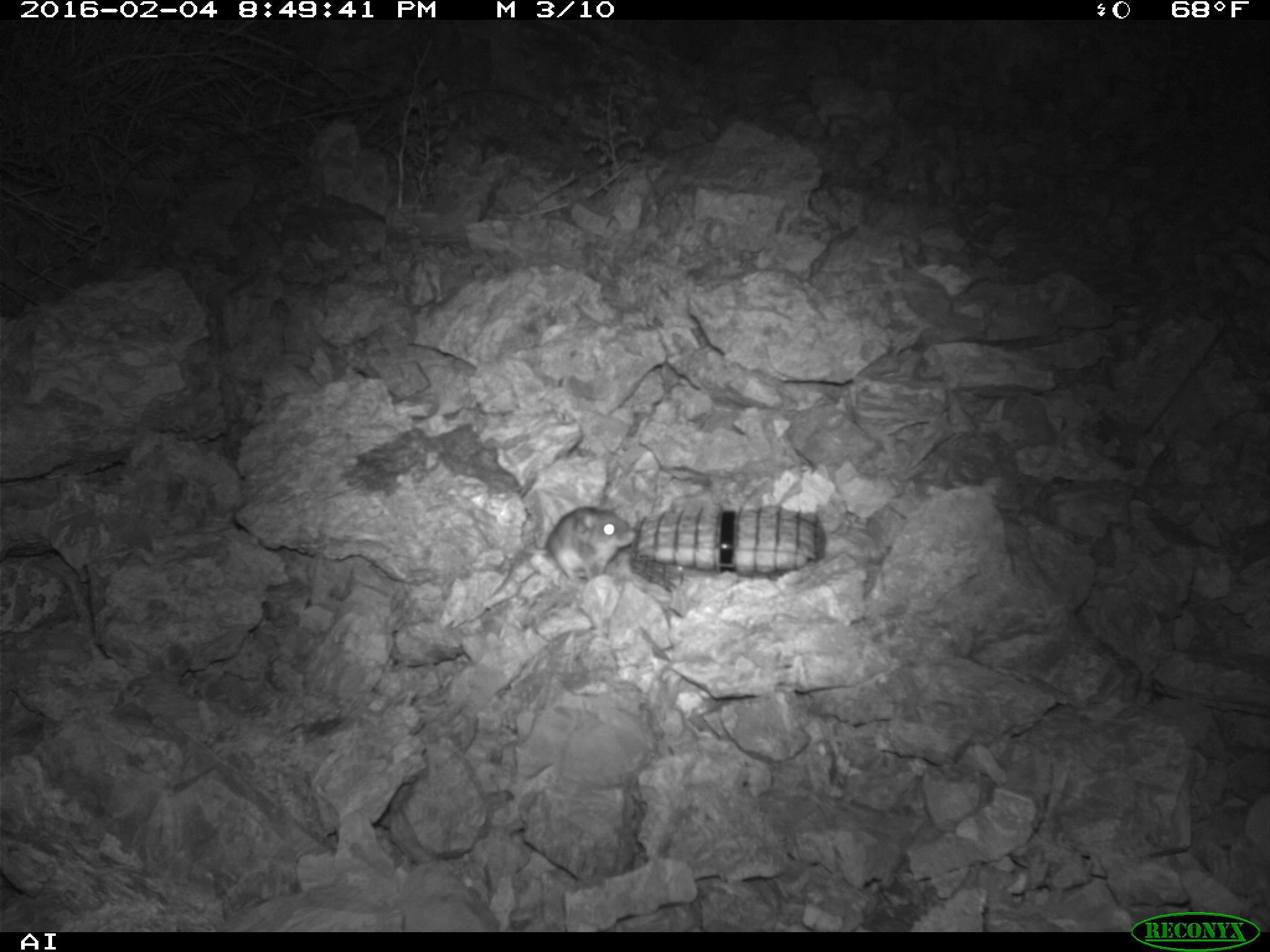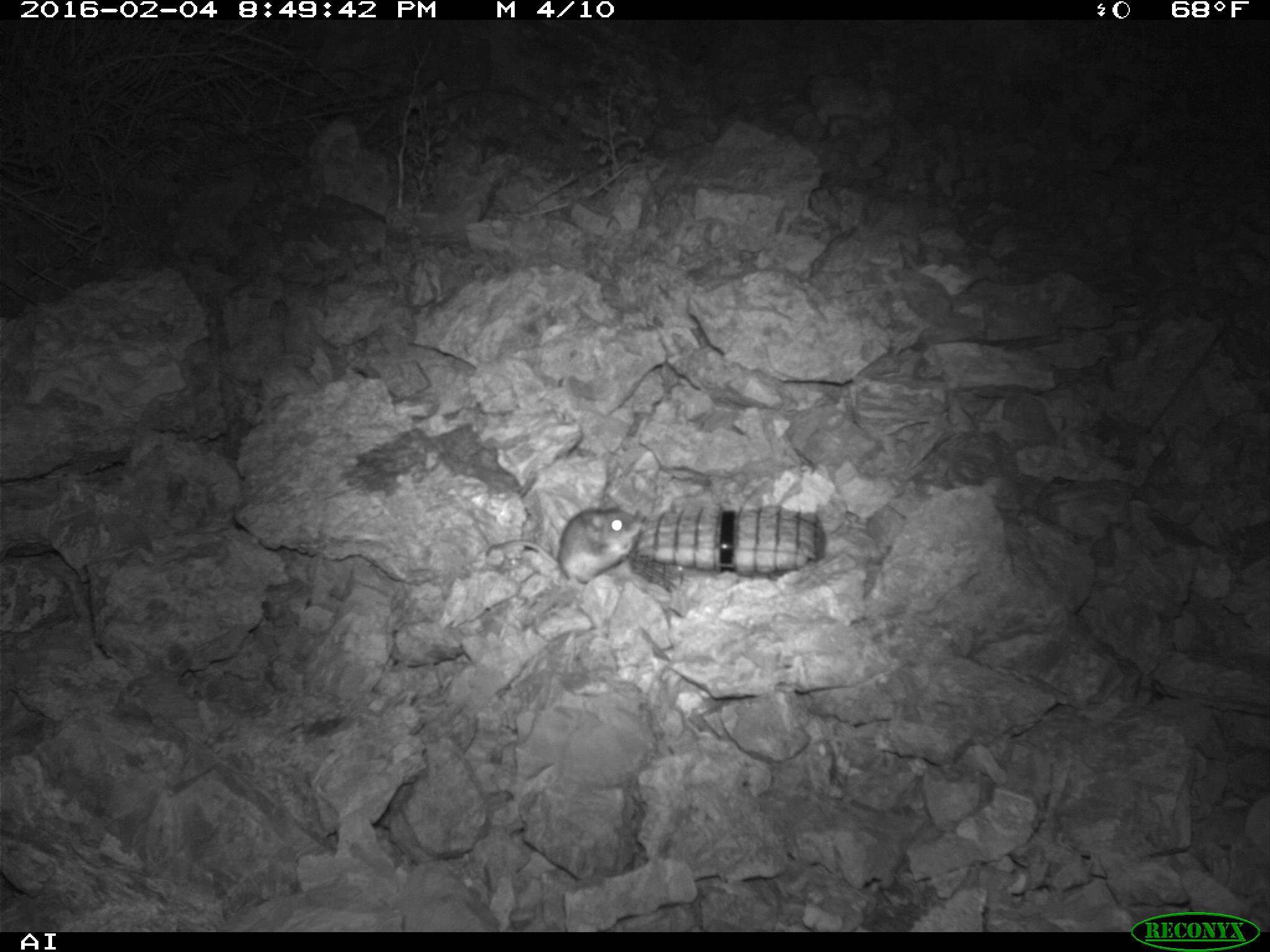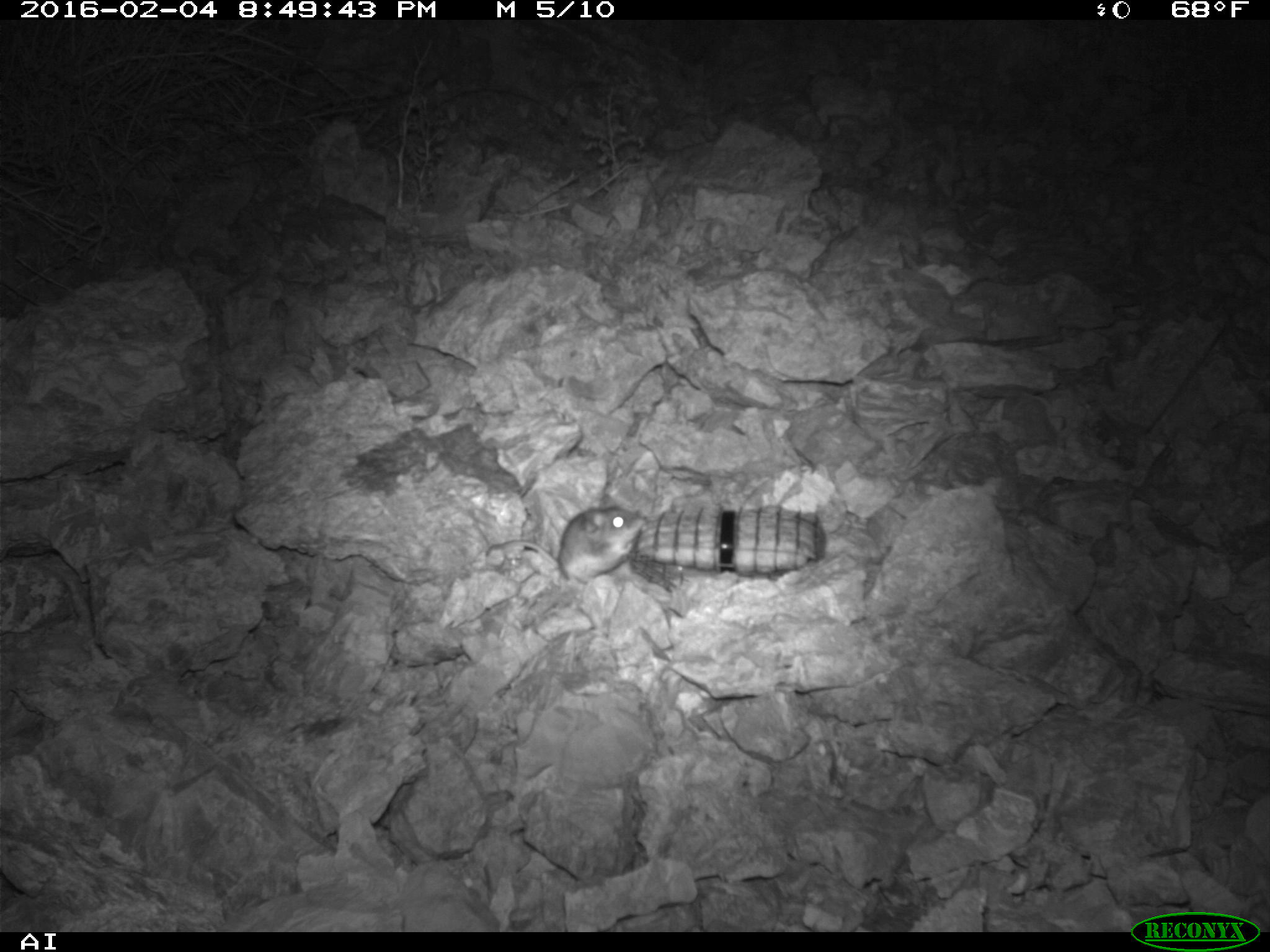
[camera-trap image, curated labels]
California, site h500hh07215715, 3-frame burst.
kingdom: Animalia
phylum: Chordata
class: Mammalia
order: Rodentia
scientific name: Rodentia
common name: rodent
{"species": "rodent (Rodentia)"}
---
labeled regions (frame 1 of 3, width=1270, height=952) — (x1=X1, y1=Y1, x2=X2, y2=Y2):
rodent: (x1=521, y1=506, x2=637, y2=580)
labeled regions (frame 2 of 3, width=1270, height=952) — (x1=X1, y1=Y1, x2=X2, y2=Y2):
rodent: (x1=484, y1=508, x2=645, y2=584)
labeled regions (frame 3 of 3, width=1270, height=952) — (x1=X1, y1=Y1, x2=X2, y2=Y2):
rodent: (x1=487, y1=493, x2=644, y2=586)